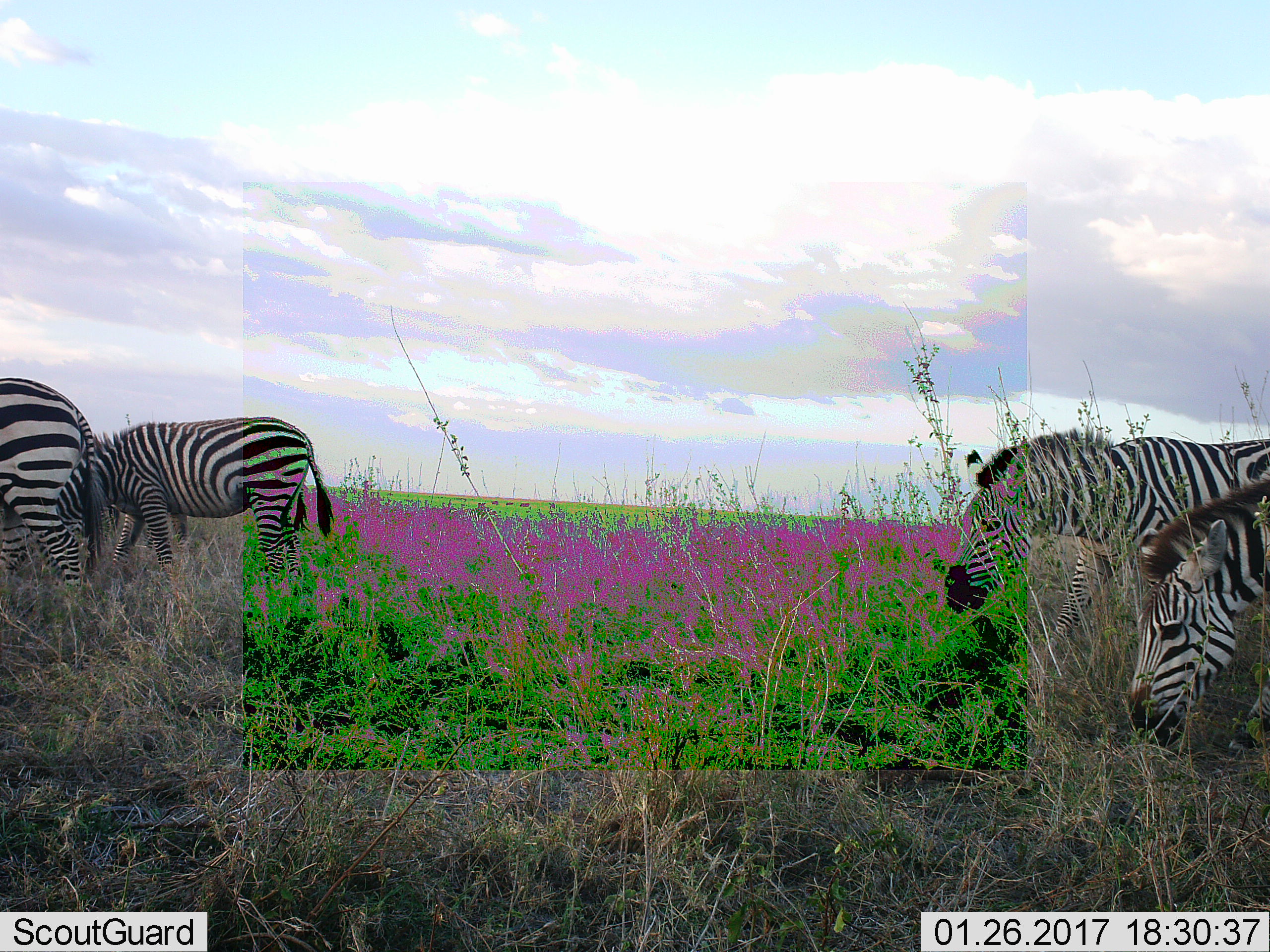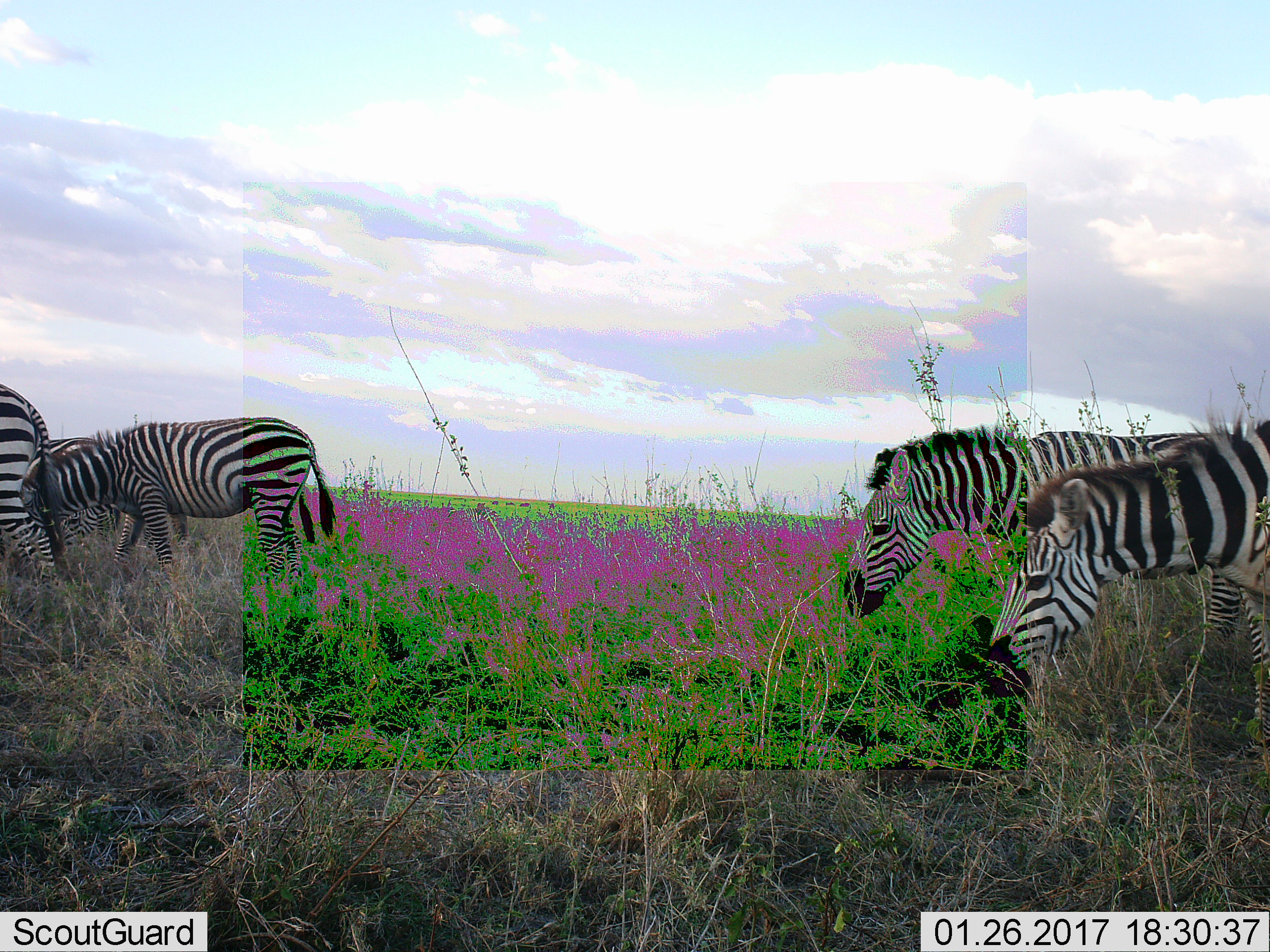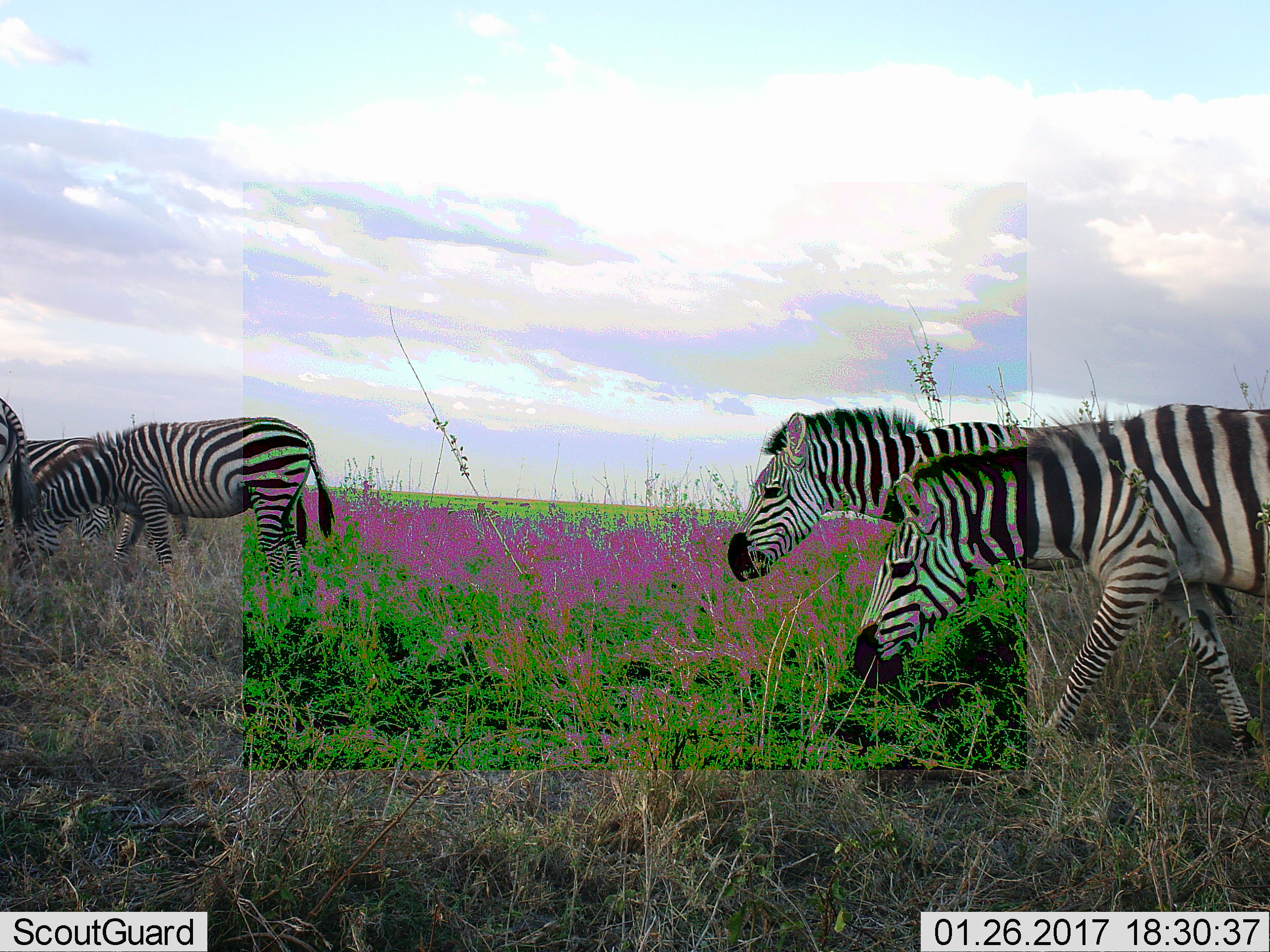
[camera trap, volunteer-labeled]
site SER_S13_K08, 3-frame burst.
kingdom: Animalia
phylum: Chordata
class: Mammalia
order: Perissodactyla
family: Equidae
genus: Equus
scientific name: Equus quagga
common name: plains zebra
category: zebraplains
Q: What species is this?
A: Zebraplains (plains zebra) (Equus quagga).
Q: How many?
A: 4.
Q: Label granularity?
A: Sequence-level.